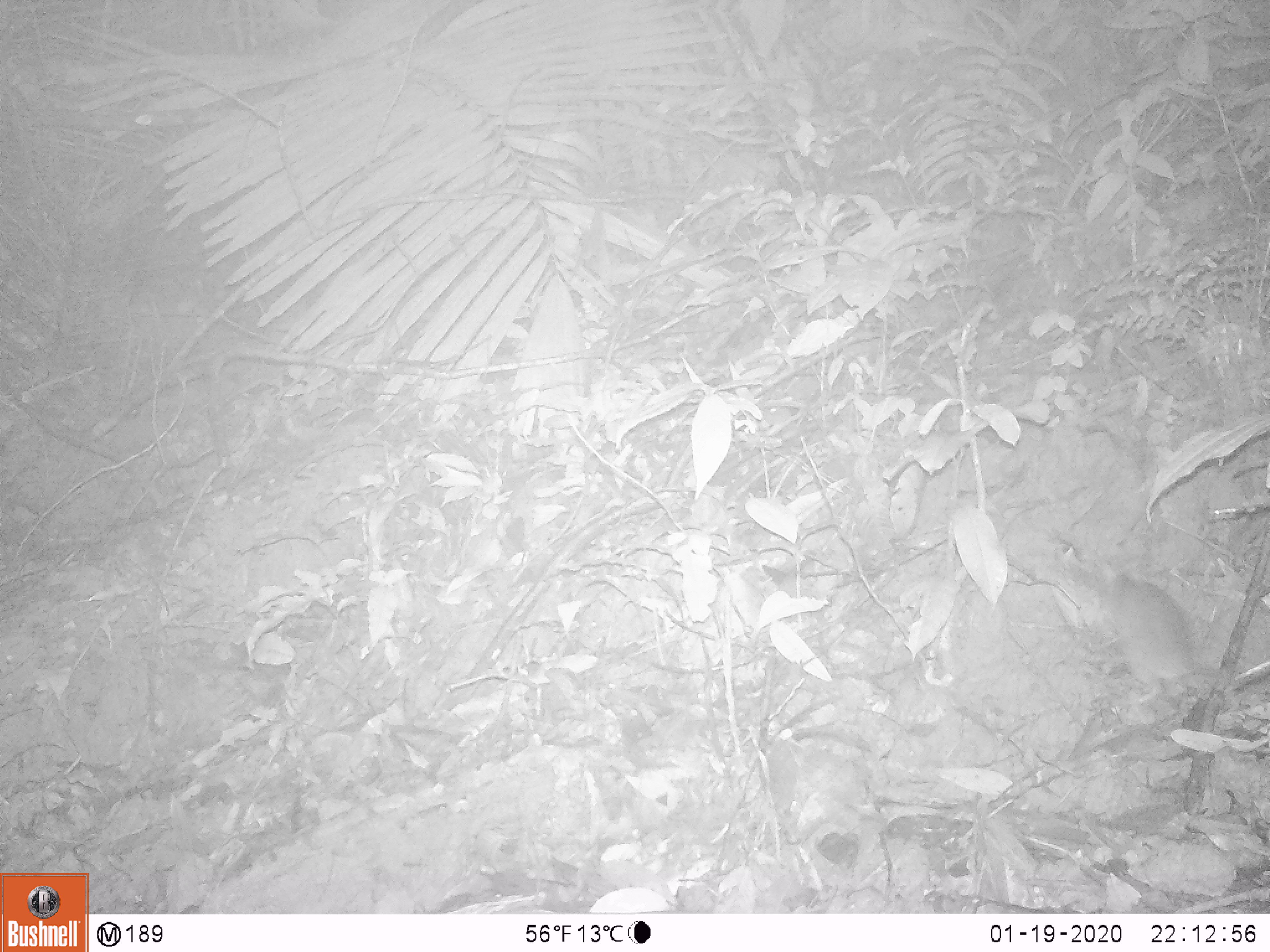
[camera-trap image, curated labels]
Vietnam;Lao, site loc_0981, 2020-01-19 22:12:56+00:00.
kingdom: Animalia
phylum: Chordata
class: Mammalia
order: Rodentia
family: Muridae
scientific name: Muridae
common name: old-world mice and rats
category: unidentified murid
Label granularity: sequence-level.